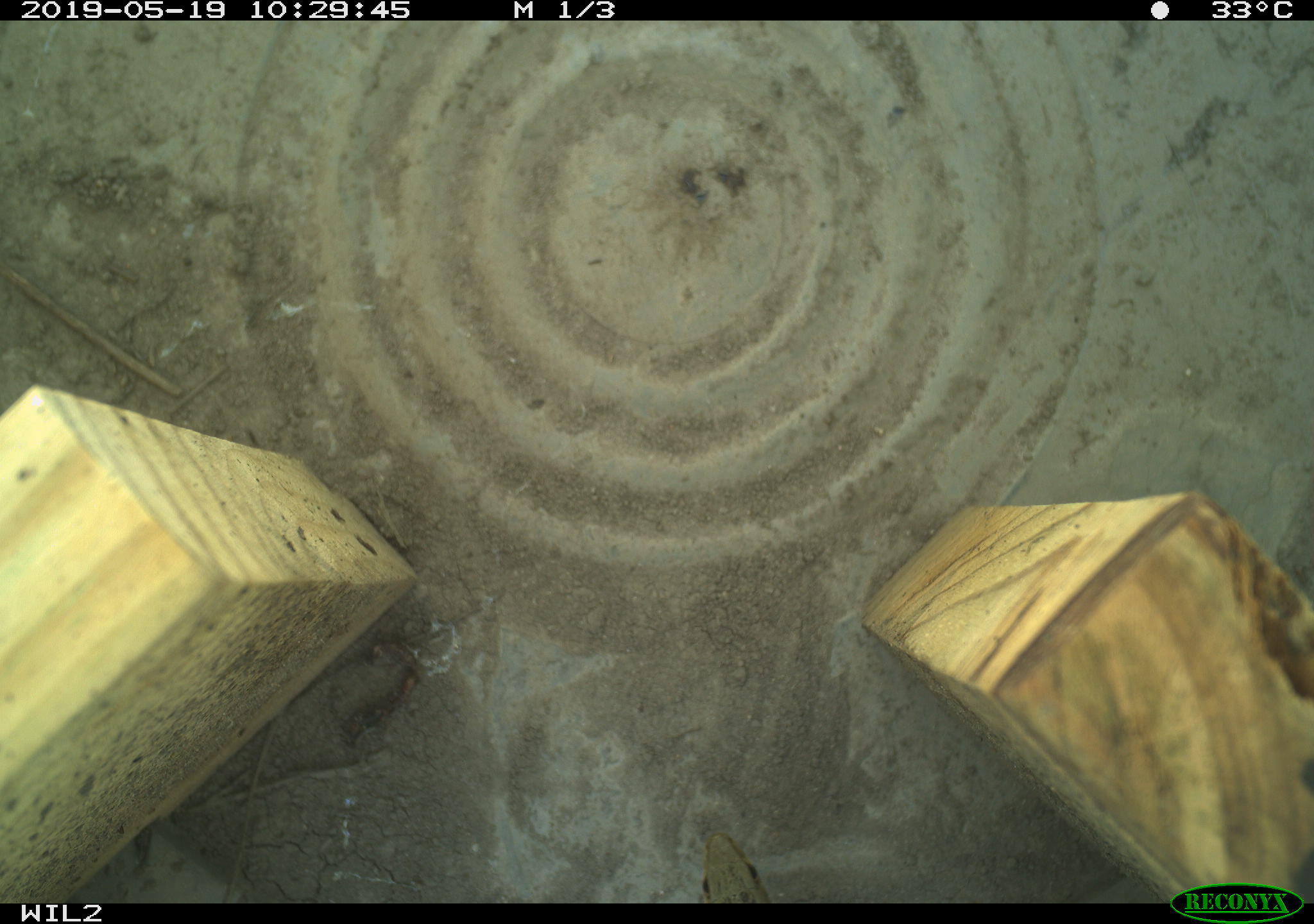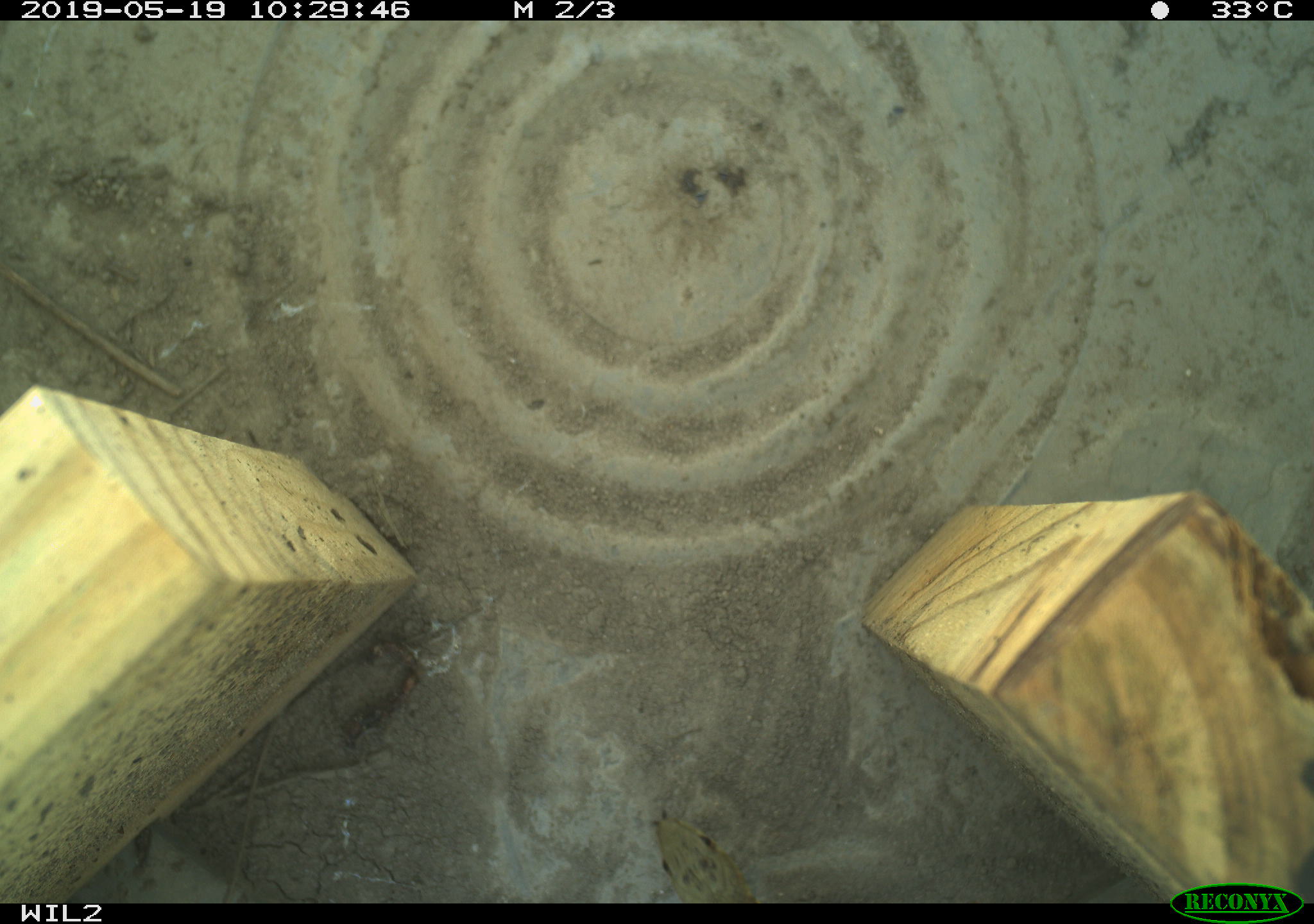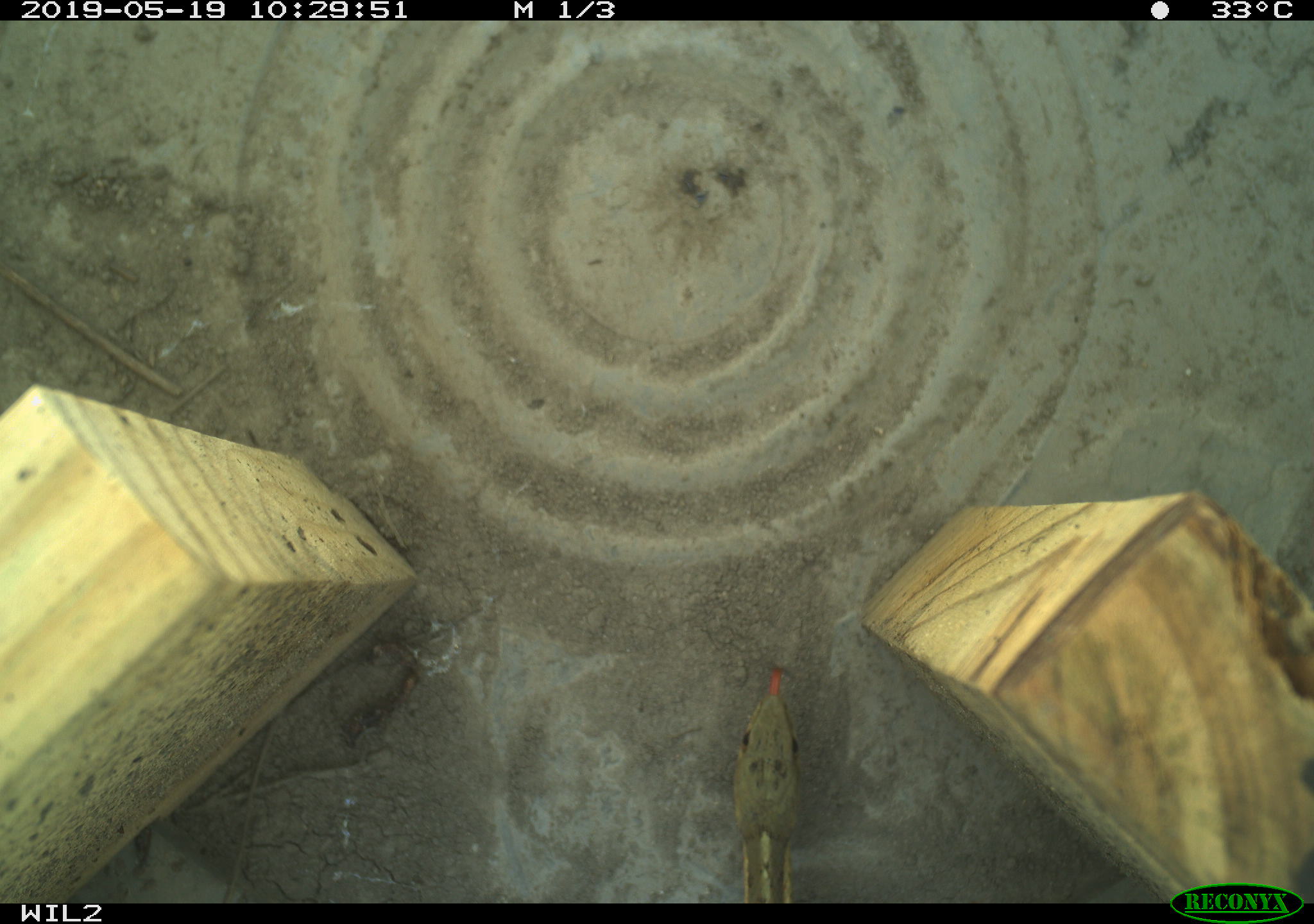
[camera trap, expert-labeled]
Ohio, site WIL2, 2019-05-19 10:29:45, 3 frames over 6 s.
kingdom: Animalia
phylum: Chordata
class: Reptilia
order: Squamata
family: Colubridae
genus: Thamnophis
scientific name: Thamnophis sirtalis sirtalis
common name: eastern gartersnake